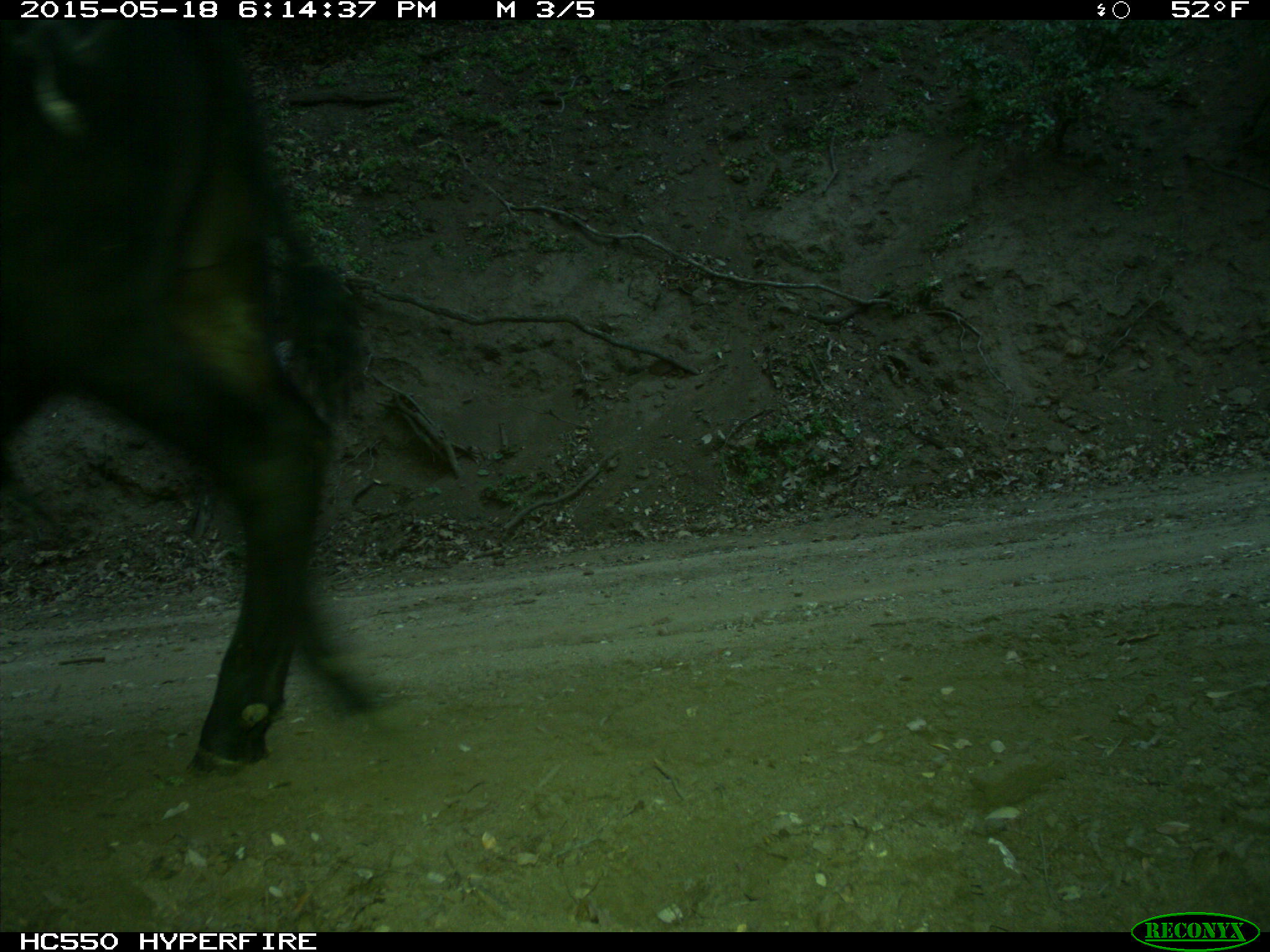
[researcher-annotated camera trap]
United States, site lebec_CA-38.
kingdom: Animalia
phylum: Chordata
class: Mammalia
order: Artiodactyla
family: Bovidae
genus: Bos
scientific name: Bos taurus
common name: domestic cow